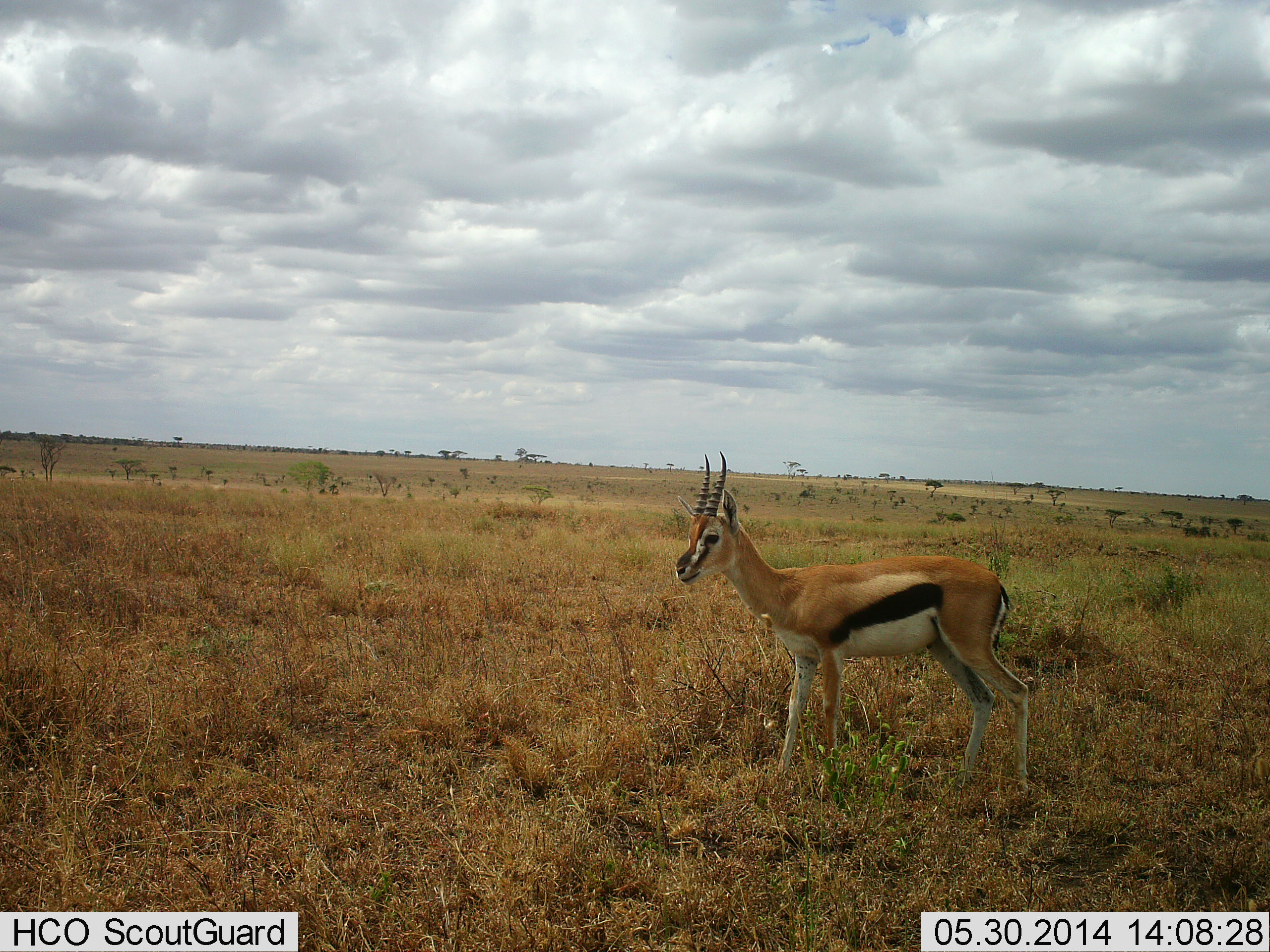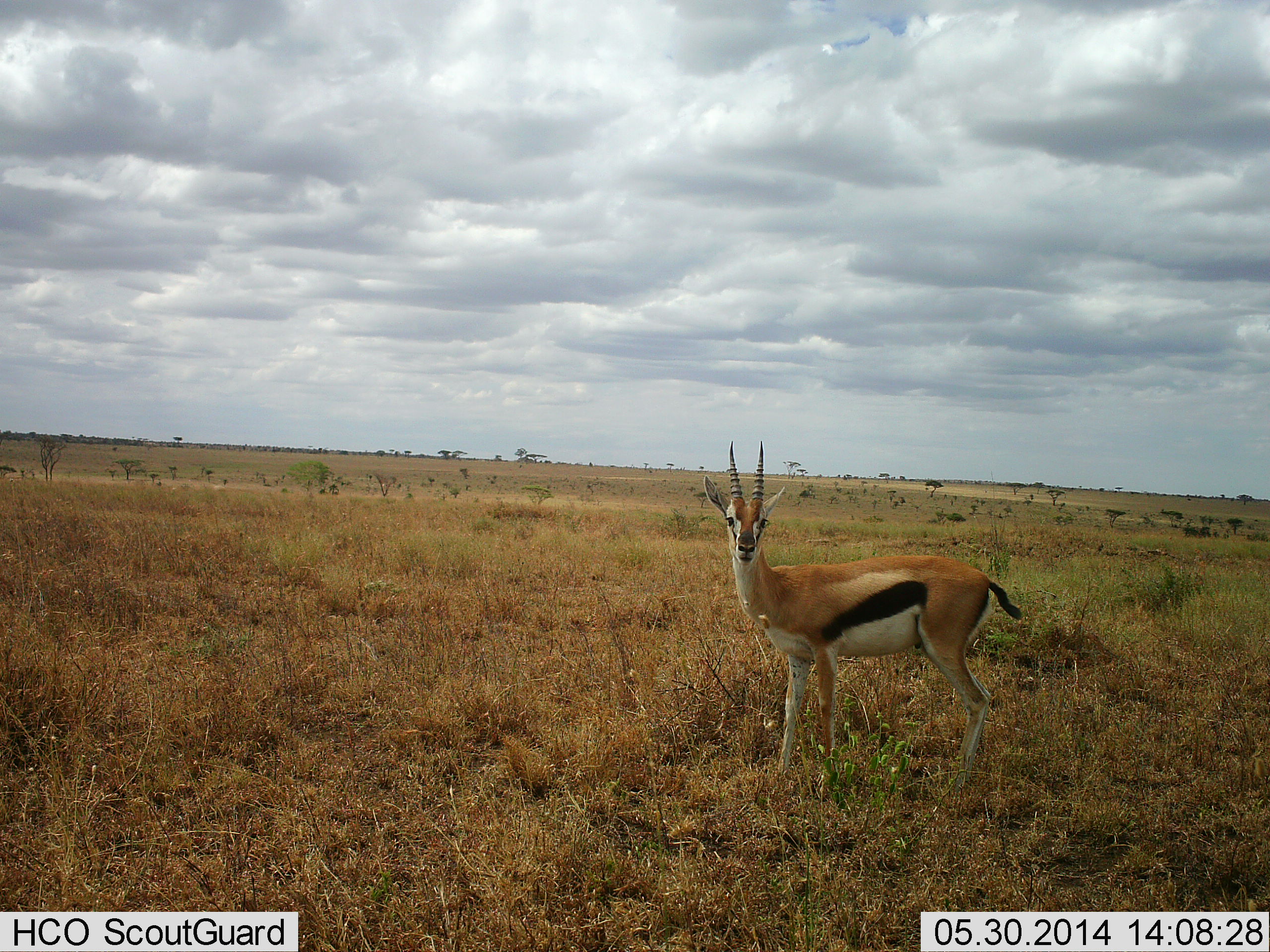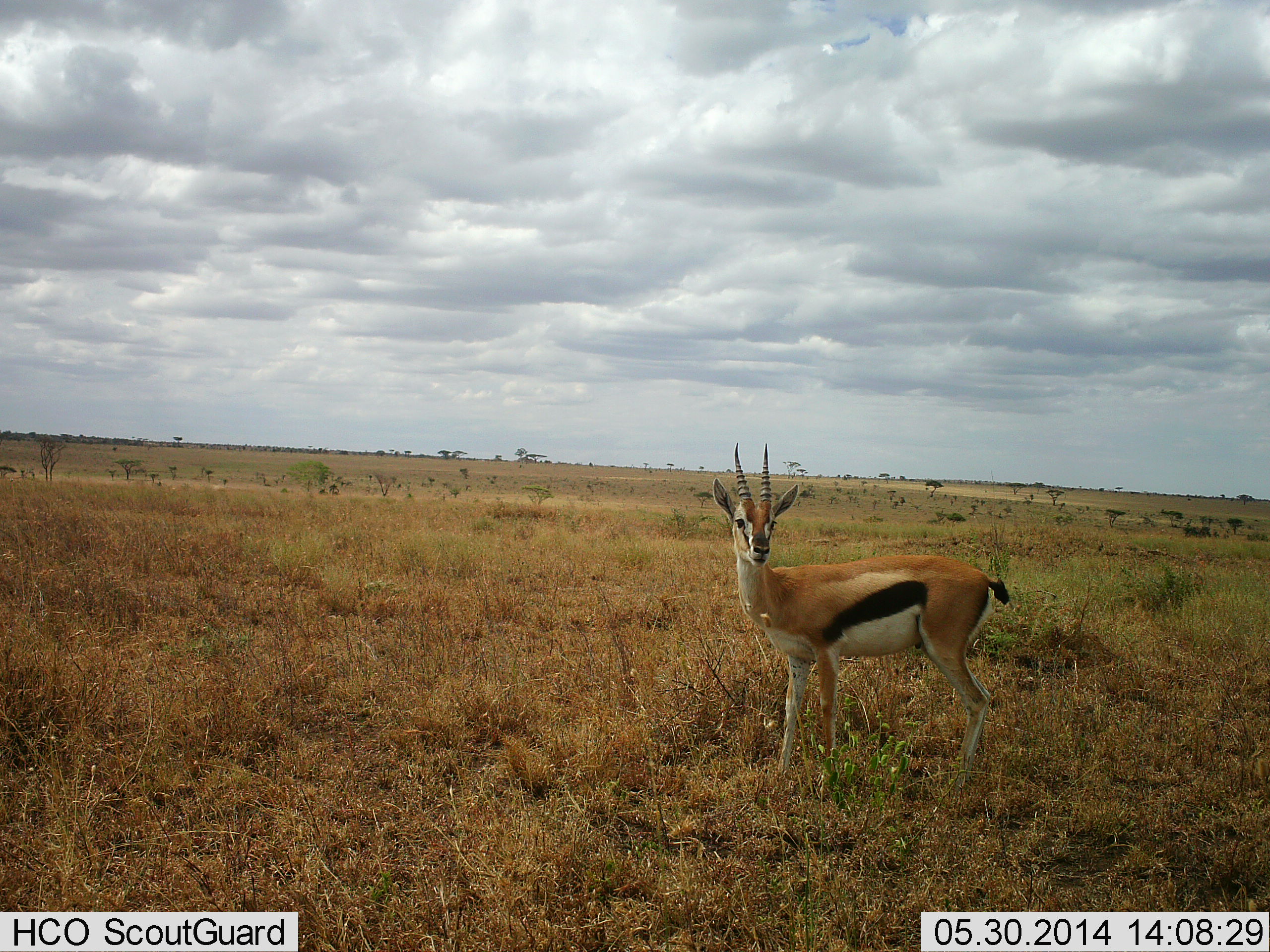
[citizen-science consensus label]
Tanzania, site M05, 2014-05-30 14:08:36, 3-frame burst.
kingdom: Animalia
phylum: Chordata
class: Mammalia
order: Artiodactyla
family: Bovidae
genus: Eudorcas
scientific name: Eudorcas thomsonii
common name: thomson's gazelle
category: gazellethomsons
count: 1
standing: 90%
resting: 0%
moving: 10%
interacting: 0%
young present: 0%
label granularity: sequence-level